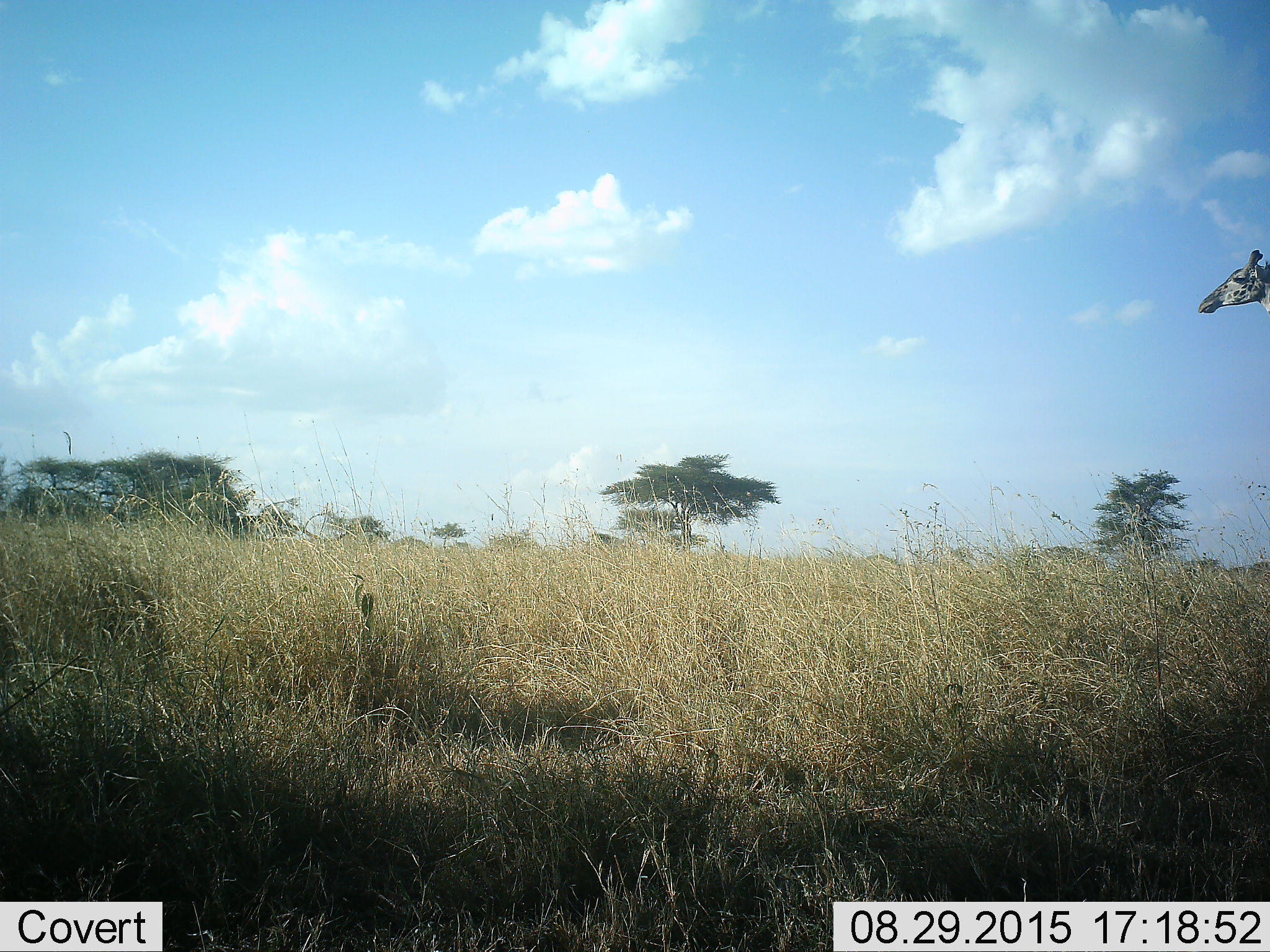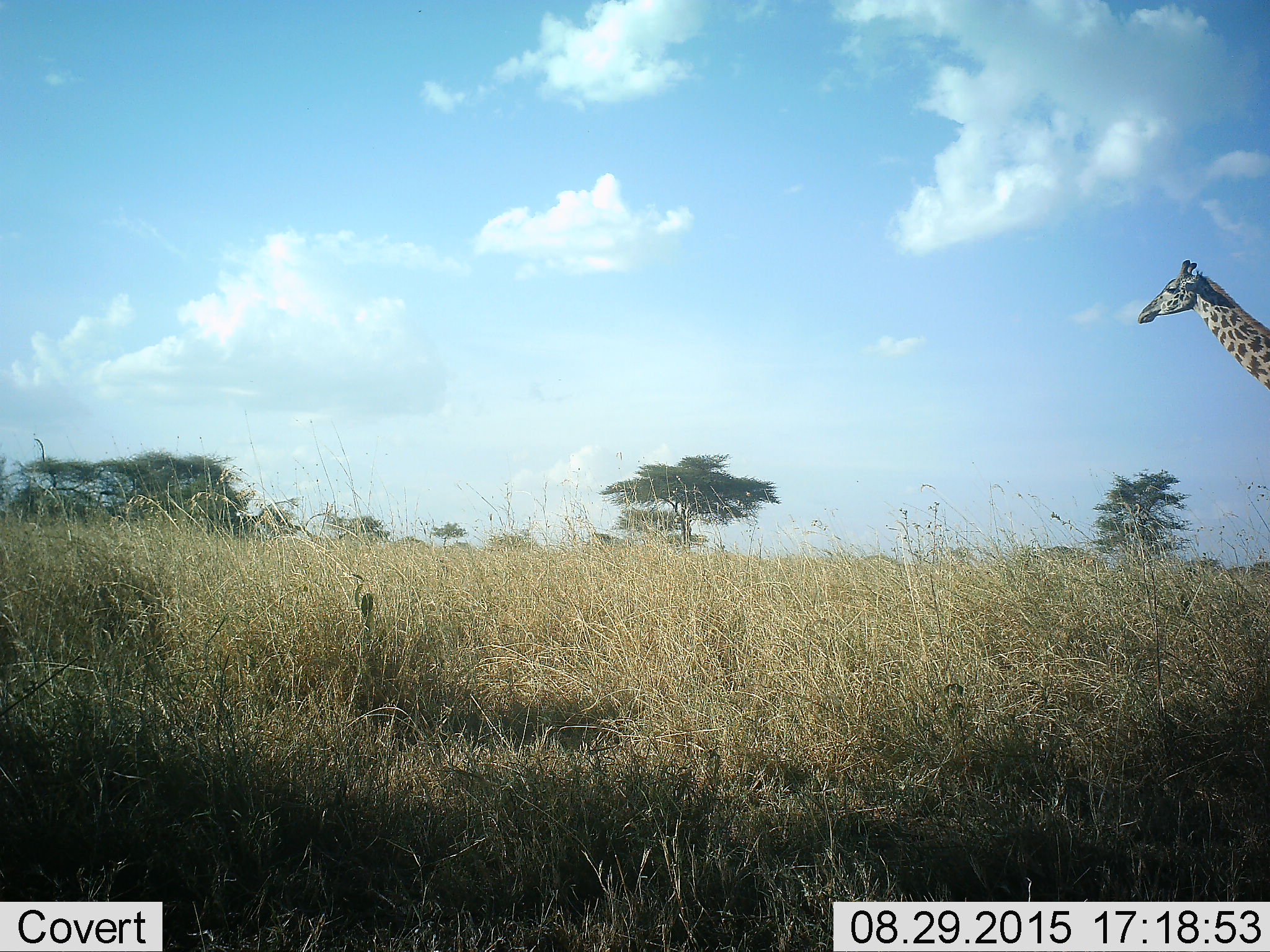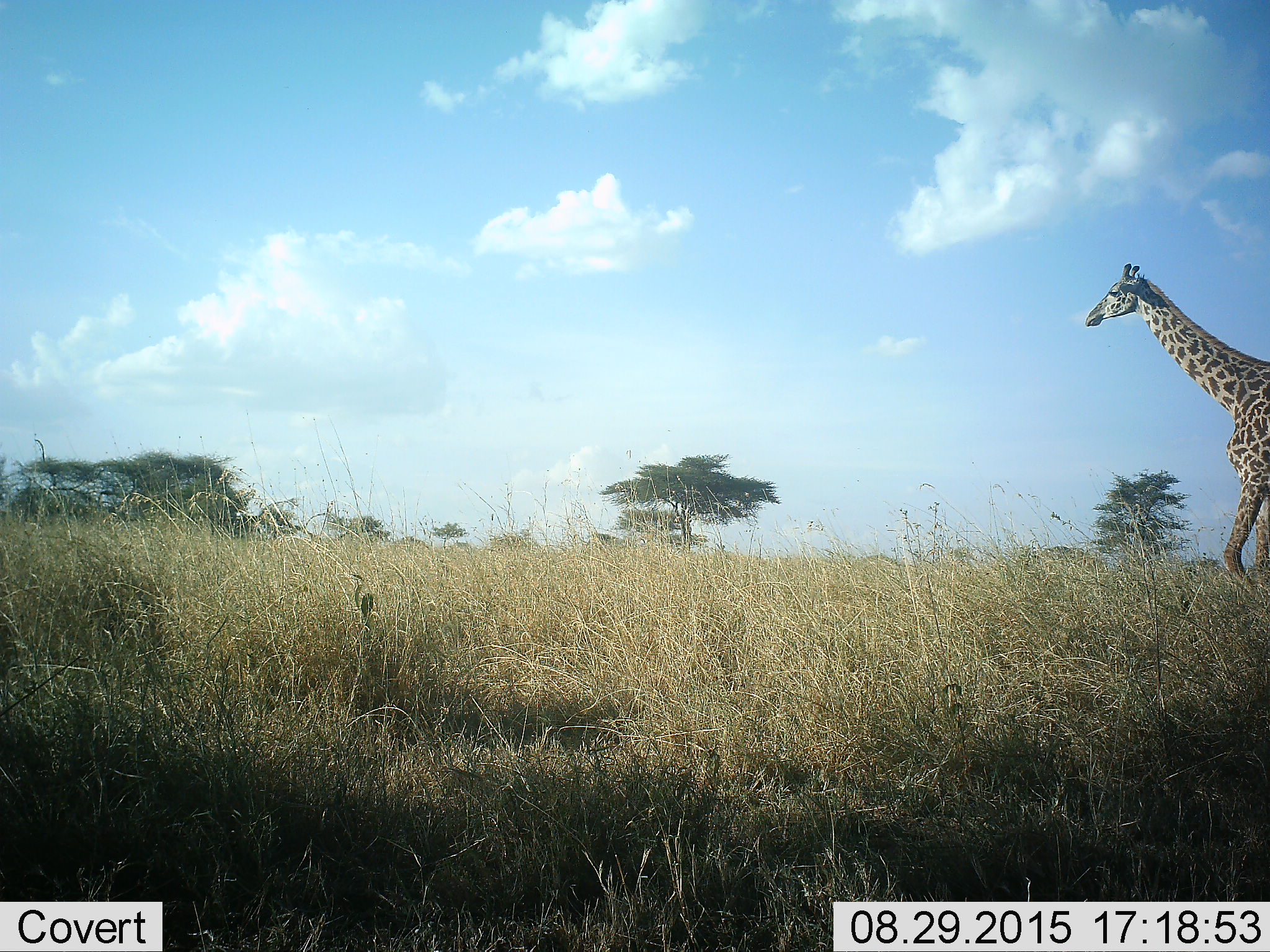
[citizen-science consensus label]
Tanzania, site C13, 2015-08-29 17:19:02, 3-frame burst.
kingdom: Animalia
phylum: Chordata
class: Mammalia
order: Artiodactyla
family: Giraffidae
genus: Giraffa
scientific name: Giraffa camelopardalis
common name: giraffe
Giraffe (Giraffa camelopardalis), count 1. Behavior (volunteer vote fractions): standing 0%, resting 0%, moving 100%, interacting 0%. Young present (vote fraction): 0%. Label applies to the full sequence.